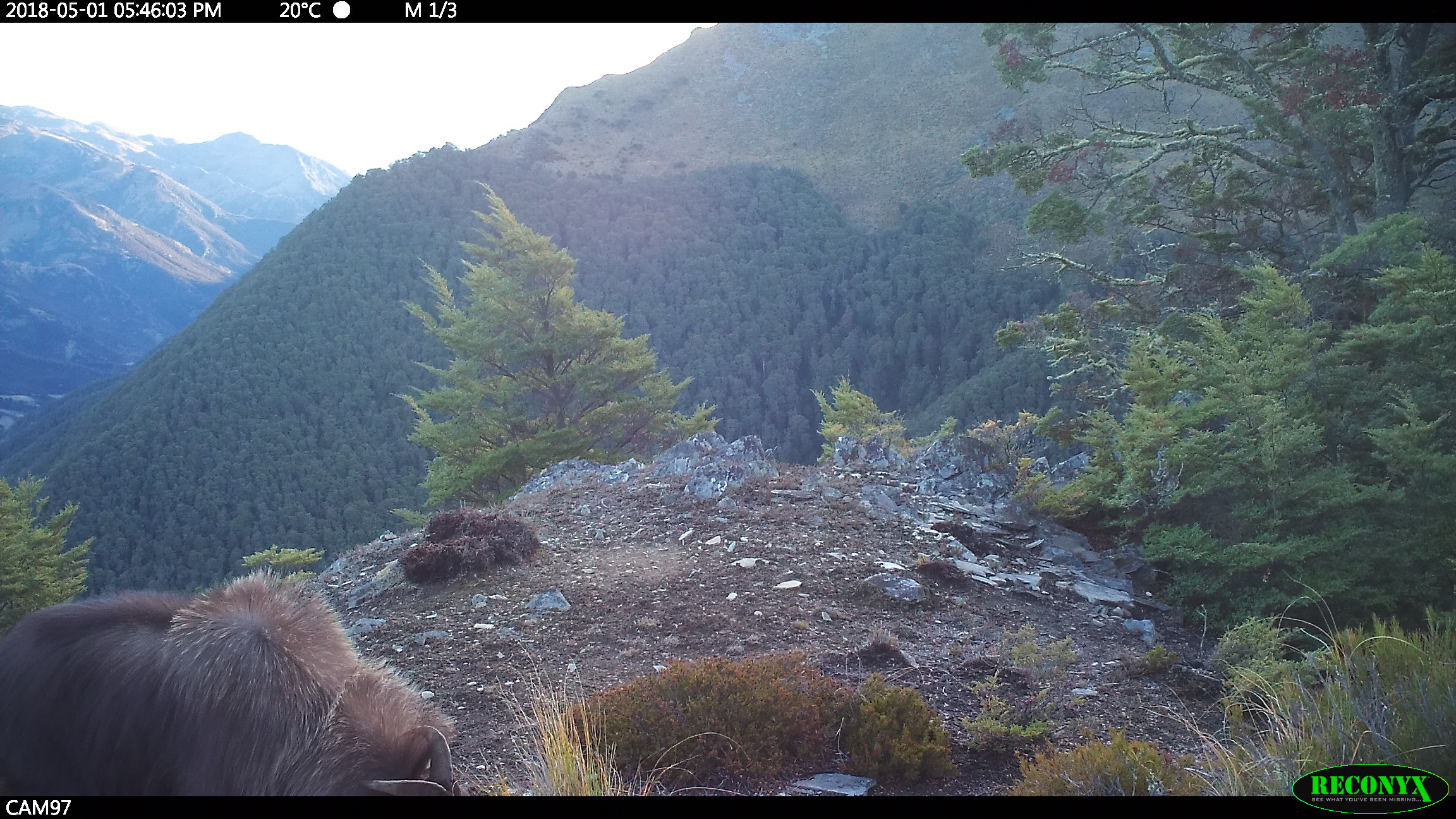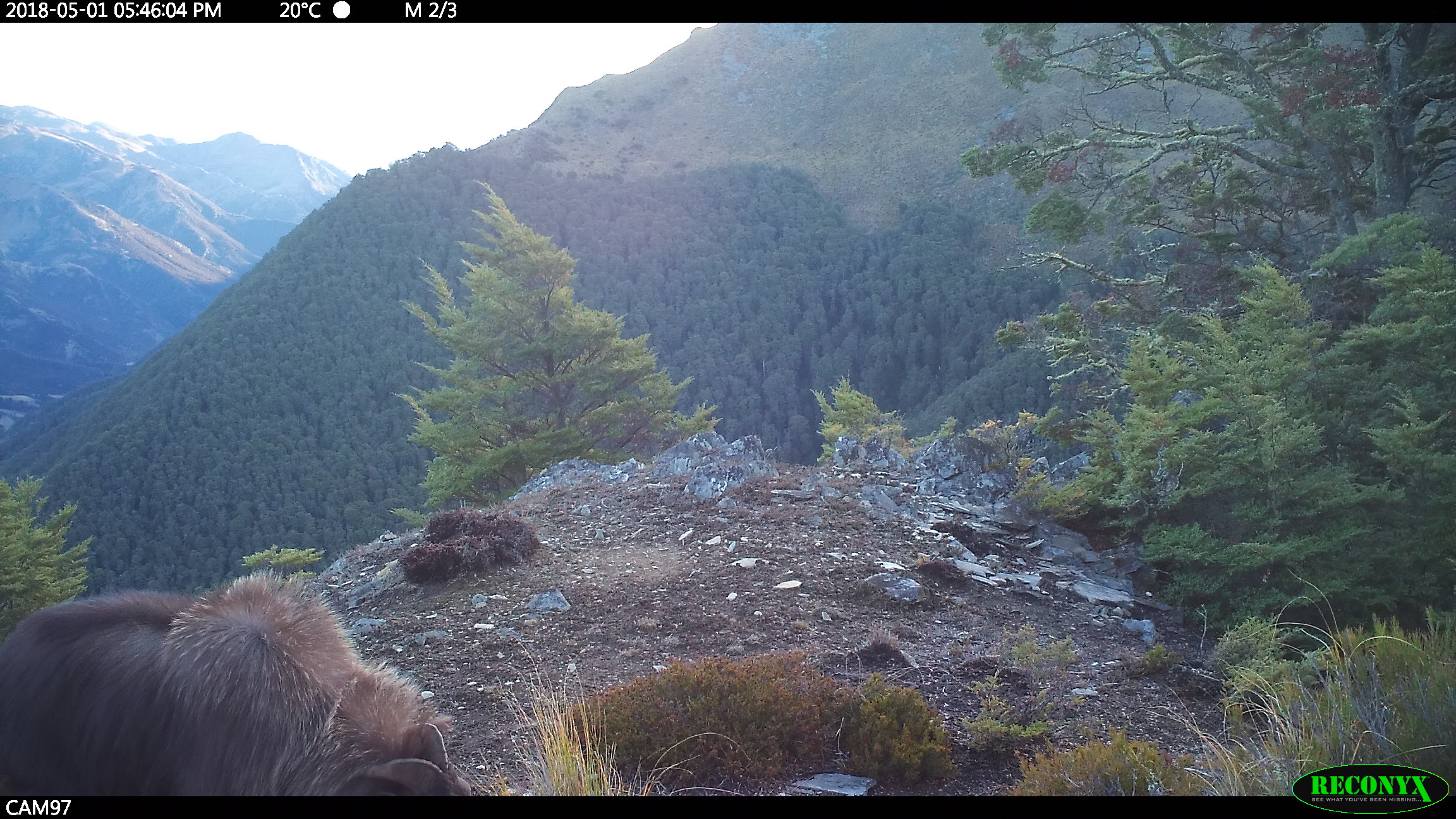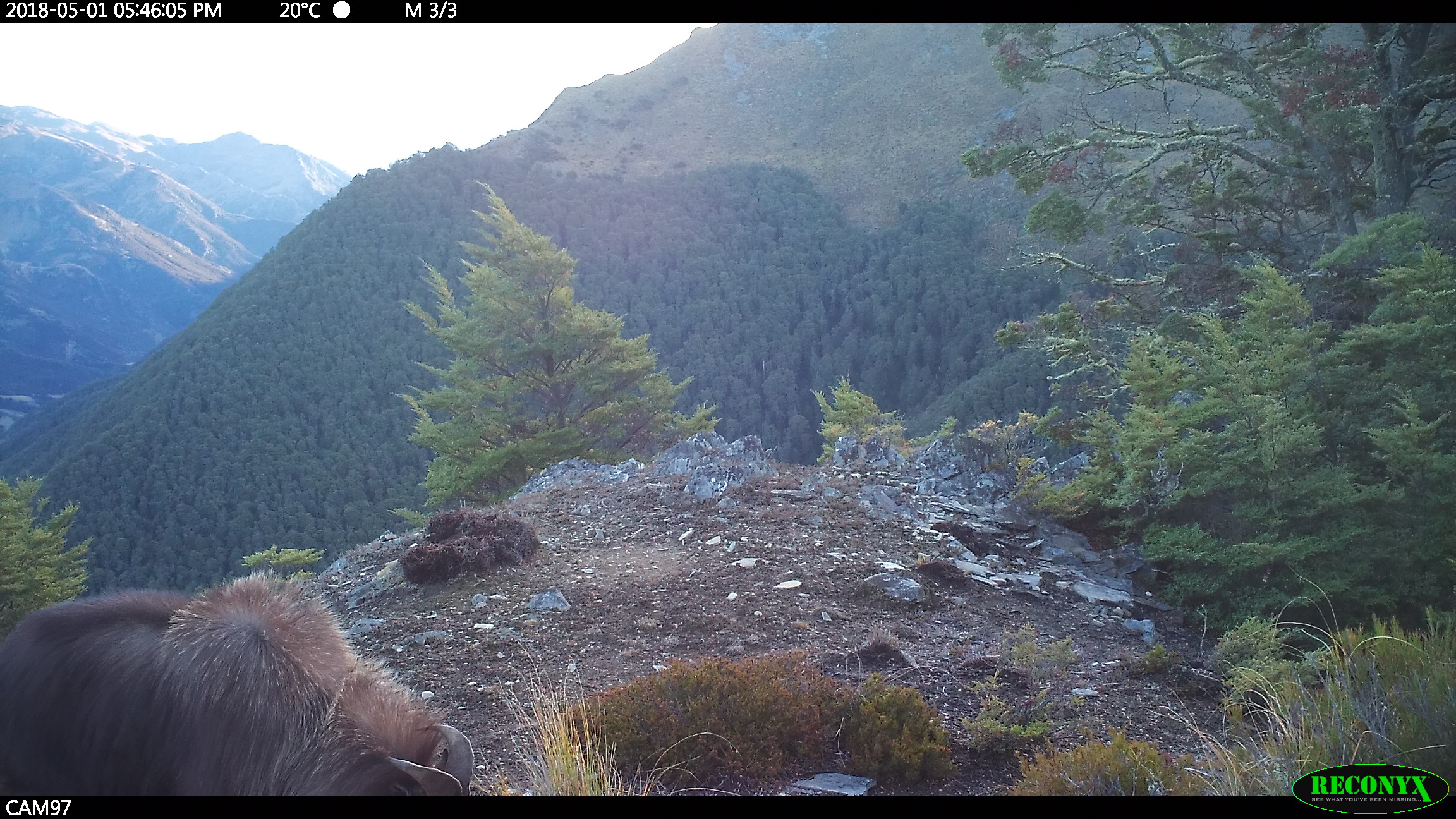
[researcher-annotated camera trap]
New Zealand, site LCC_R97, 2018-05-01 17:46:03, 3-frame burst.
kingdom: Animalia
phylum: Chordata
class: Mammalia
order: Artiodactyla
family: Bovidae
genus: Nilgiritragus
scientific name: Nilgiritragus hylocrius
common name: tahr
Tahr (Nilgiritragus hylocrius).